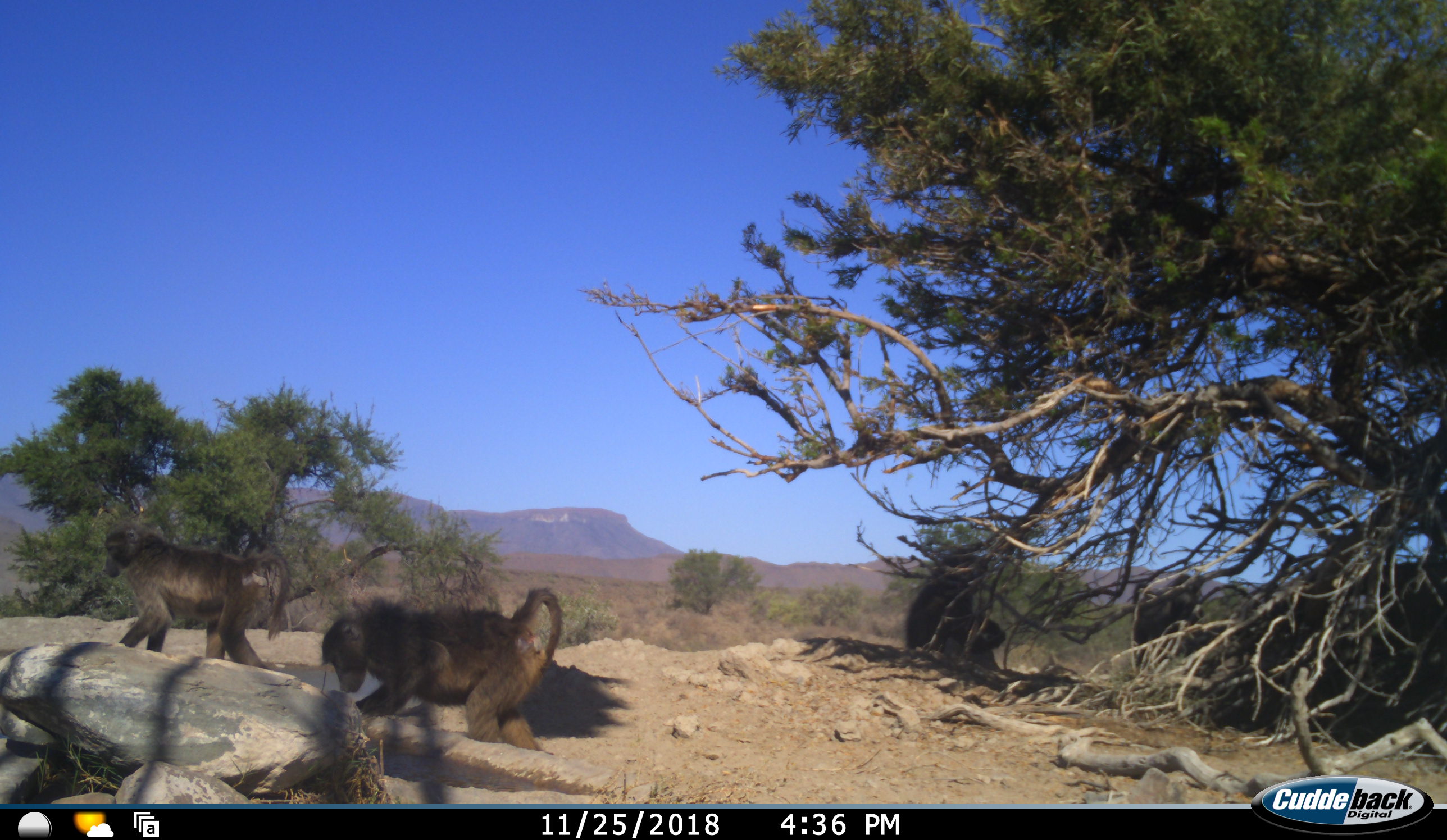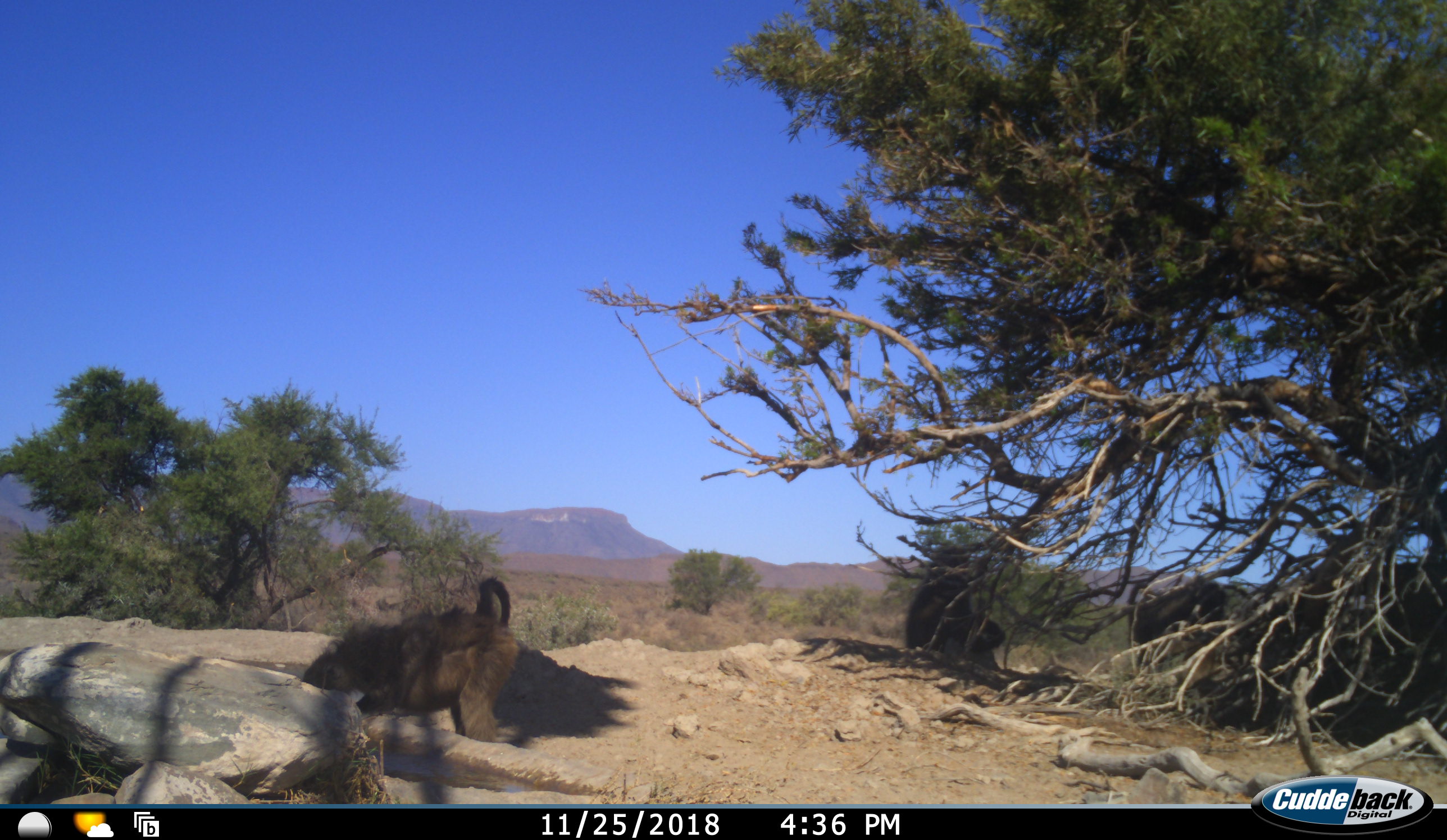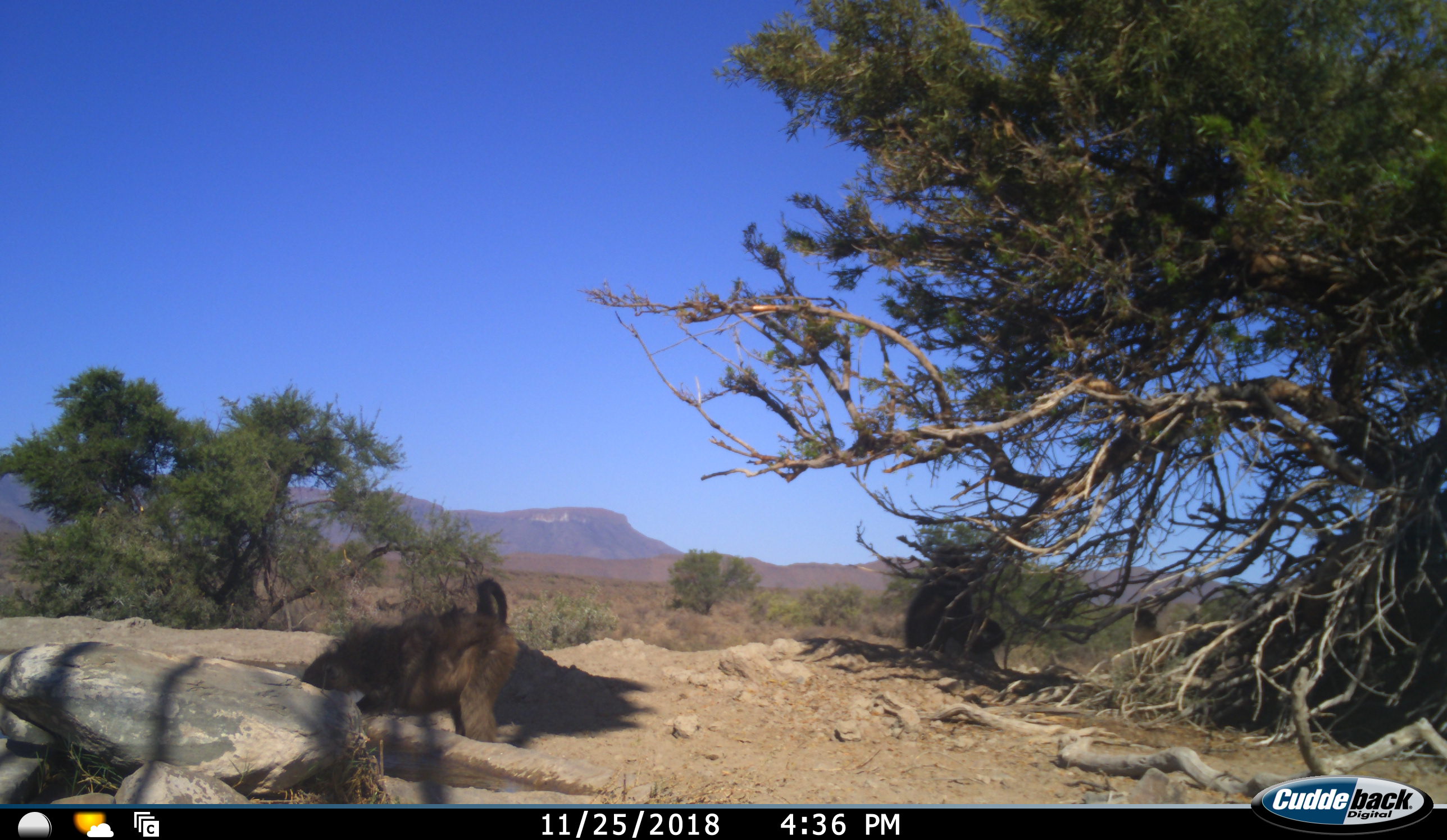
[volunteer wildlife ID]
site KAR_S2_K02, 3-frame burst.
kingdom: Animalia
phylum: Chordata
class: Mammalia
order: Primates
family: Cercopithecidae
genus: Papio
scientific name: Papio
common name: baboon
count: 4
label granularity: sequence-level